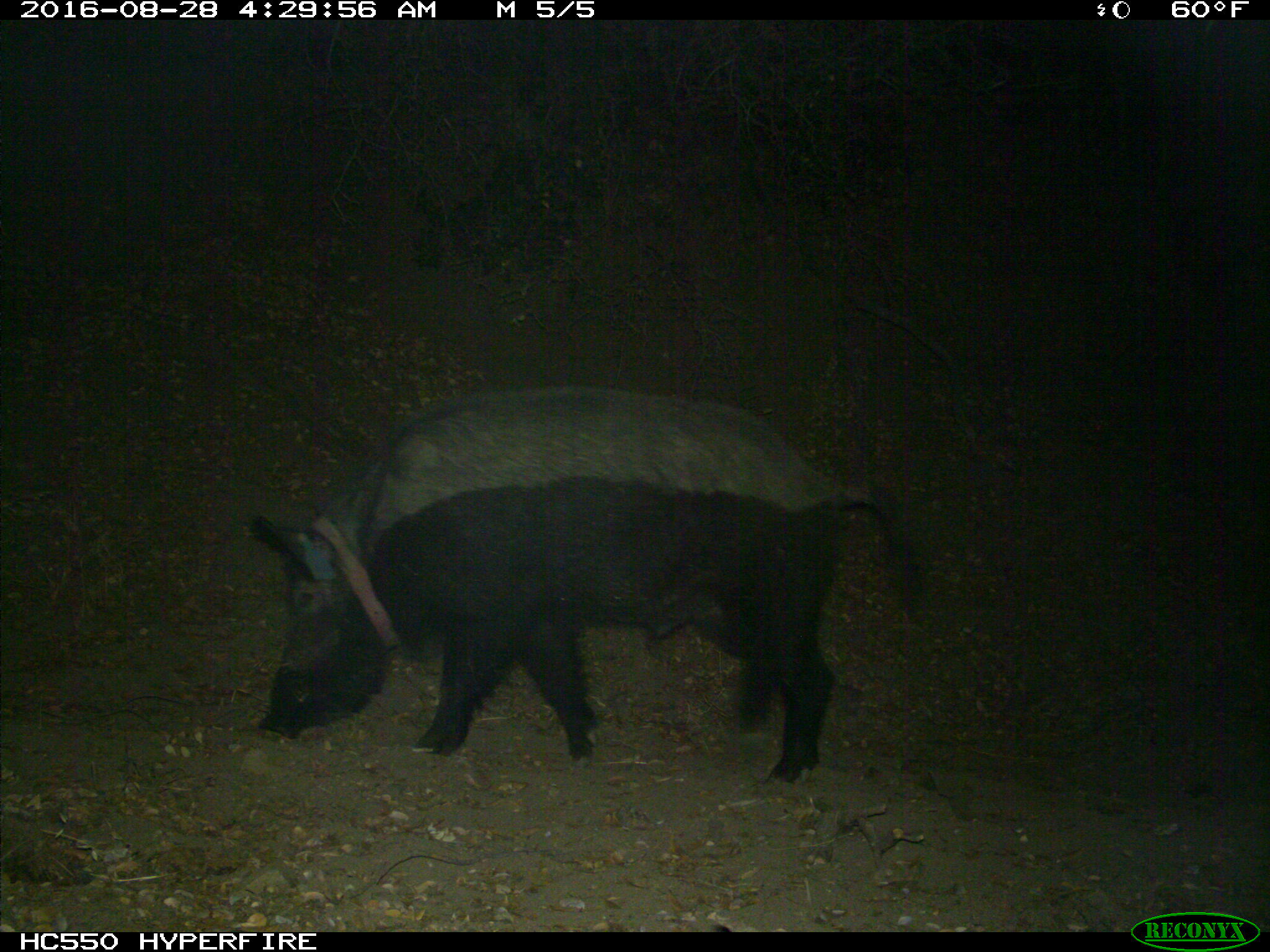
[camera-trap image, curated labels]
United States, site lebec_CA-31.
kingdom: Animalia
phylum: Chordata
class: Mammalia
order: Artiodactyla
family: Suidae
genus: Sus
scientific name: Sus scrofa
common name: wild boar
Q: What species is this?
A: Sus scrofa (wild boar).